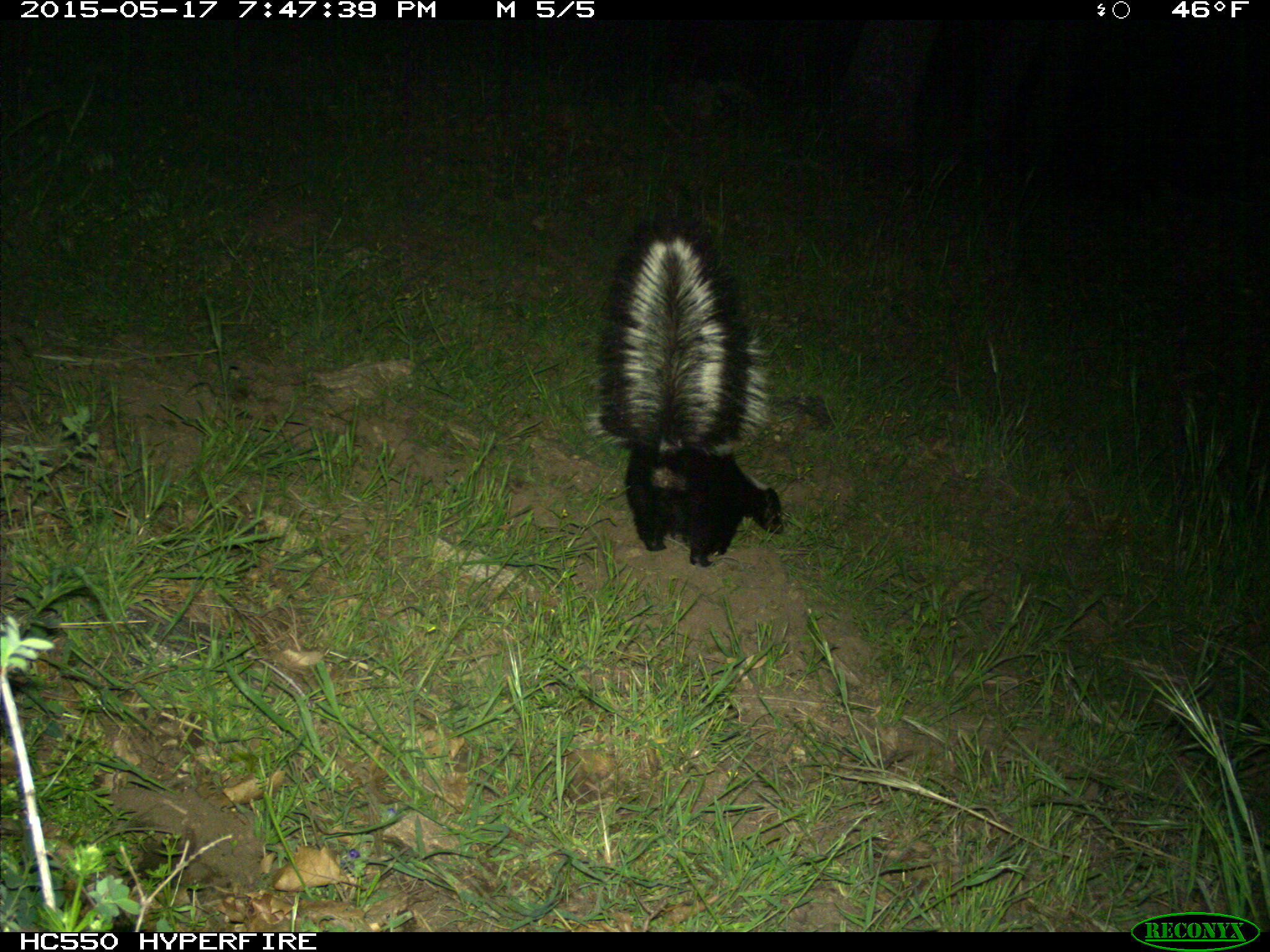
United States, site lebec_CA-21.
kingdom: Animalia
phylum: Chordata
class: Mammalia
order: Carnivora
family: Mephitidae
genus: Mephitis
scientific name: Mephitis mephitis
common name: striped skunk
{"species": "Mephitis mephitis (striped skunk)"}